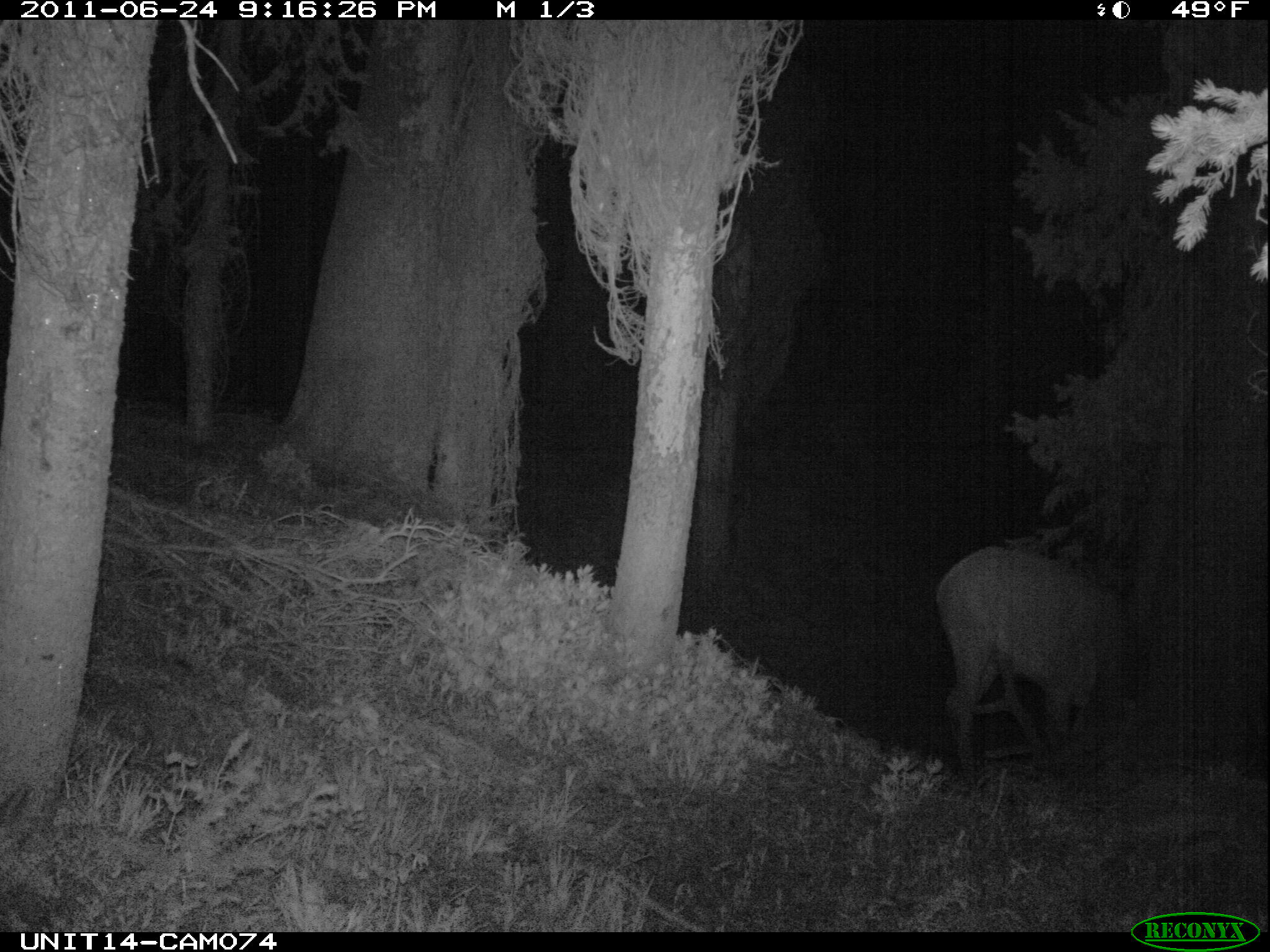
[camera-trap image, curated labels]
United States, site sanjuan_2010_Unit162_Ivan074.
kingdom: Animalia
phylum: Chordata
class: Mammalia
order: Artiodactyla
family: Cervidae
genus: Cervus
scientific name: Cervus elaphus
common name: red deer